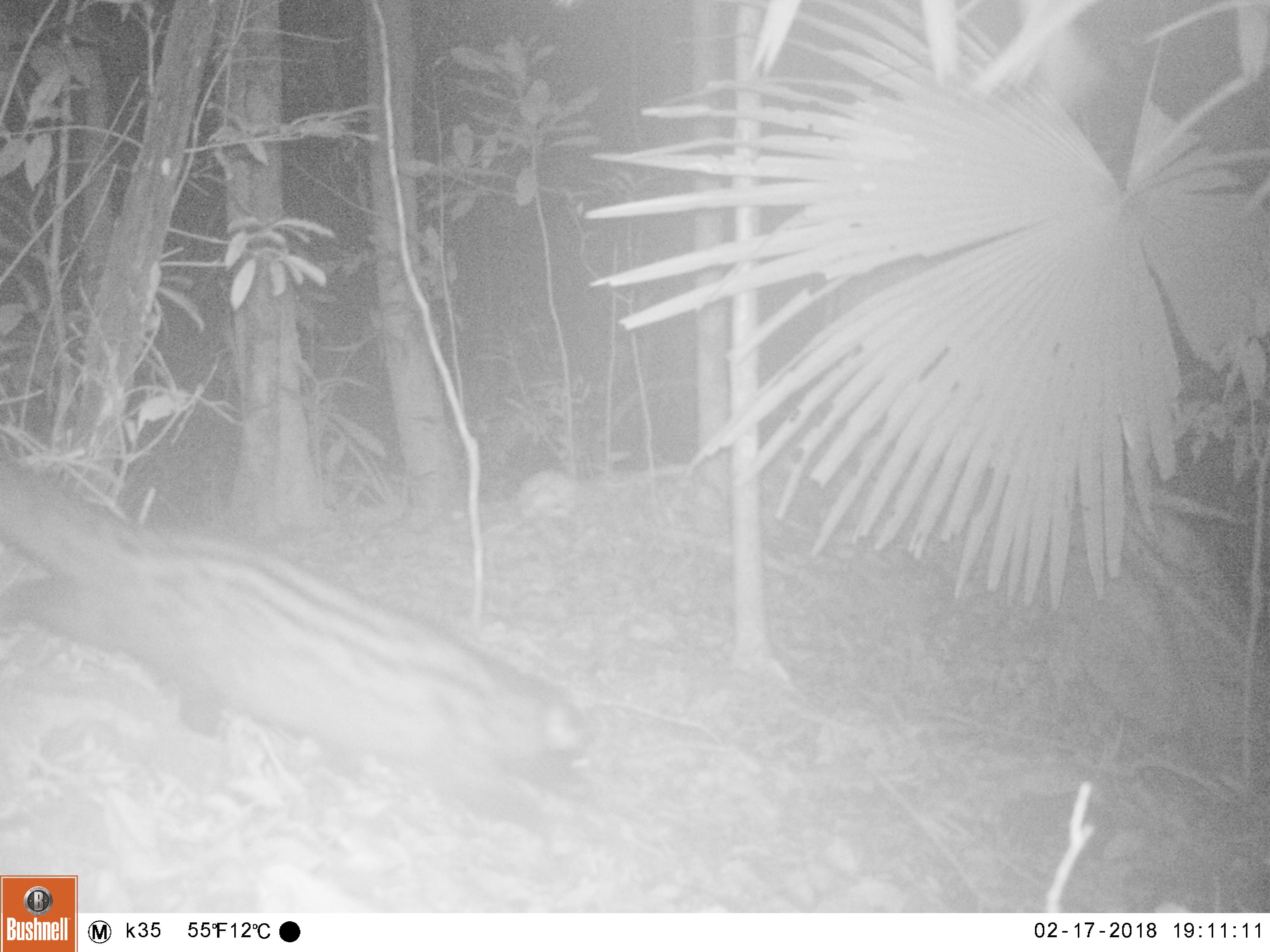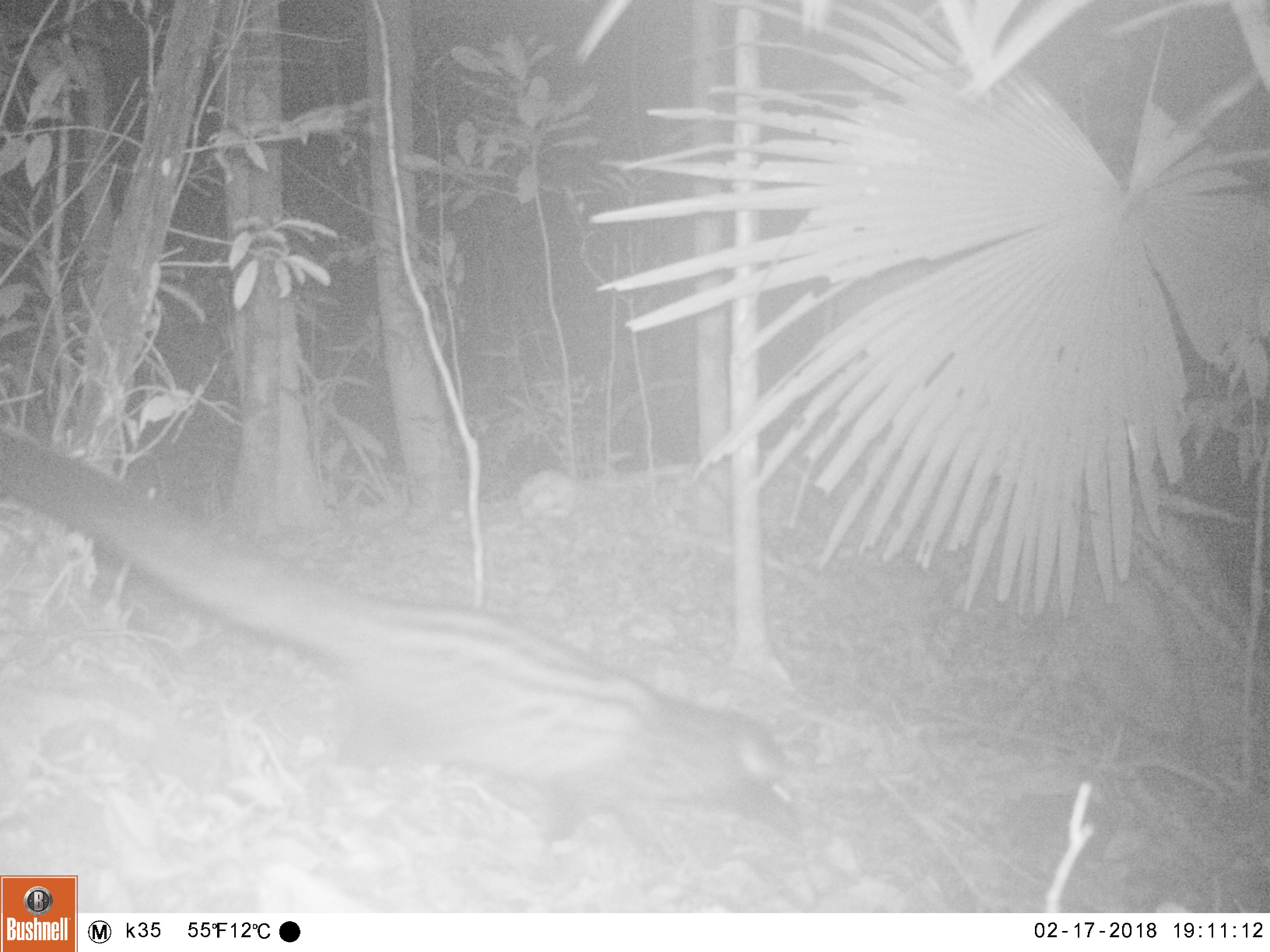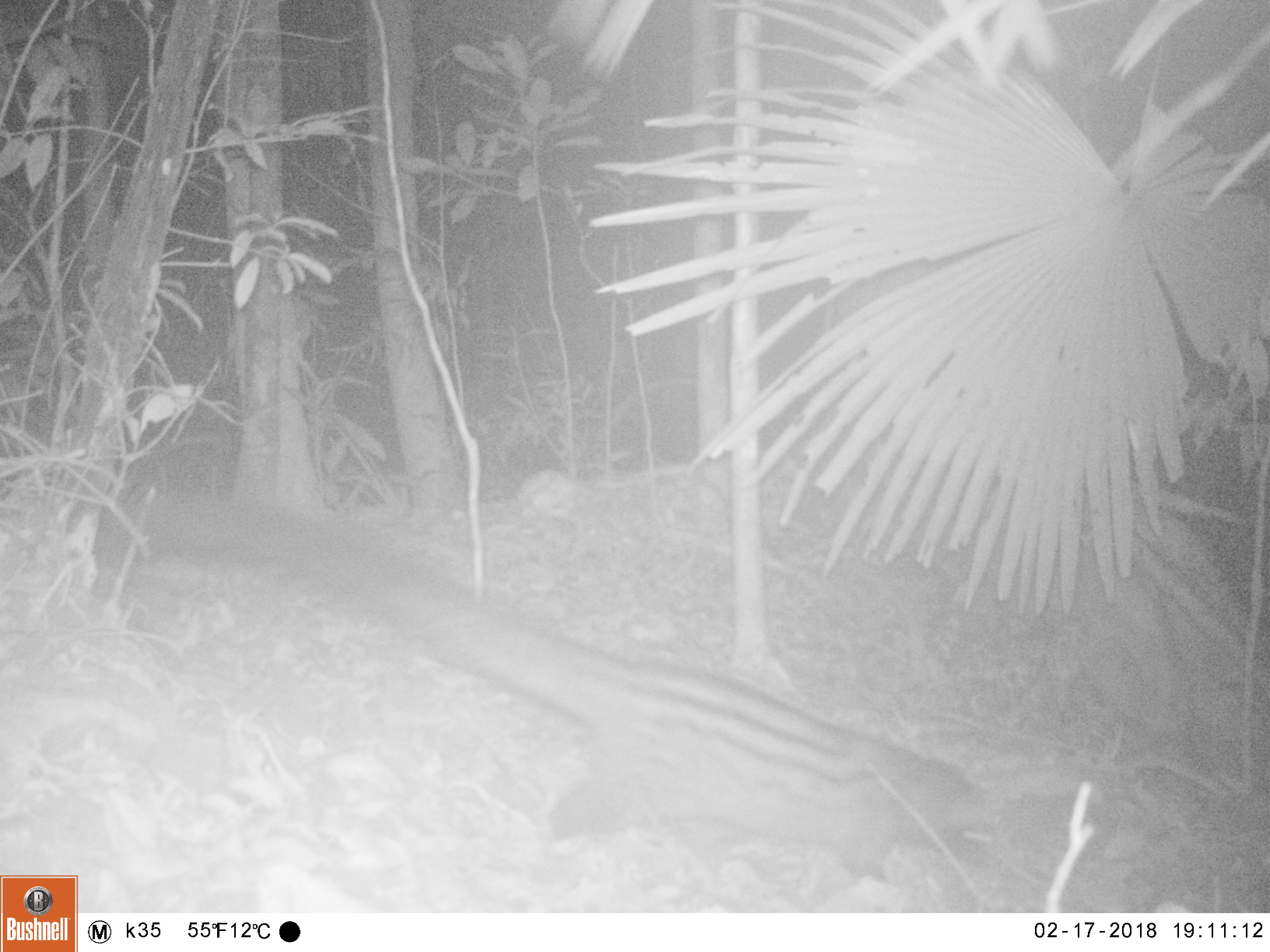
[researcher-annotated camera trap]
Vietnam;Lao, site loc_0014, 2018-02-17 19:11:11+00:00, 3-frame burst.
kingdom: Animalia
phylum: Chordata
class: Mammalia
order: Carnivora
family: Viverridae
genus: Paradoxurus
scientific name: Paradoxurus hermaphroditus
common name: common palm civet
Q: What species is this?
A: Common palm civet (Paradoxurus hermaphroditus).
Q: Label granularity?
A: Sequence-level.